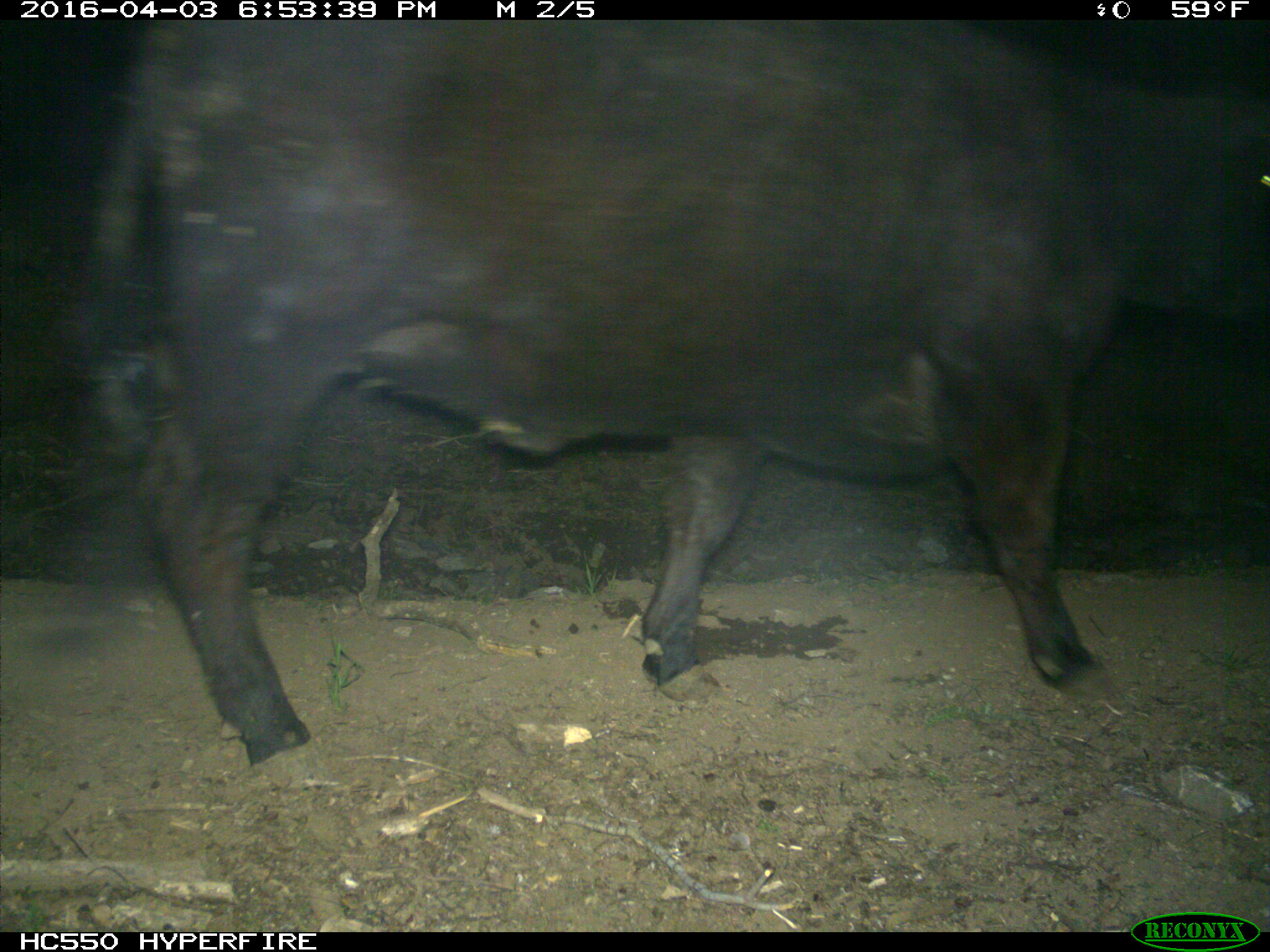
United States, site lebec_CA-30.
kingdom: Animalia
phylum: Chordata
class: Mammalia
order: Artiodactyla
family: Bovidae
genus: Bos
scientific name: Bos taurus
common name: domestic cow